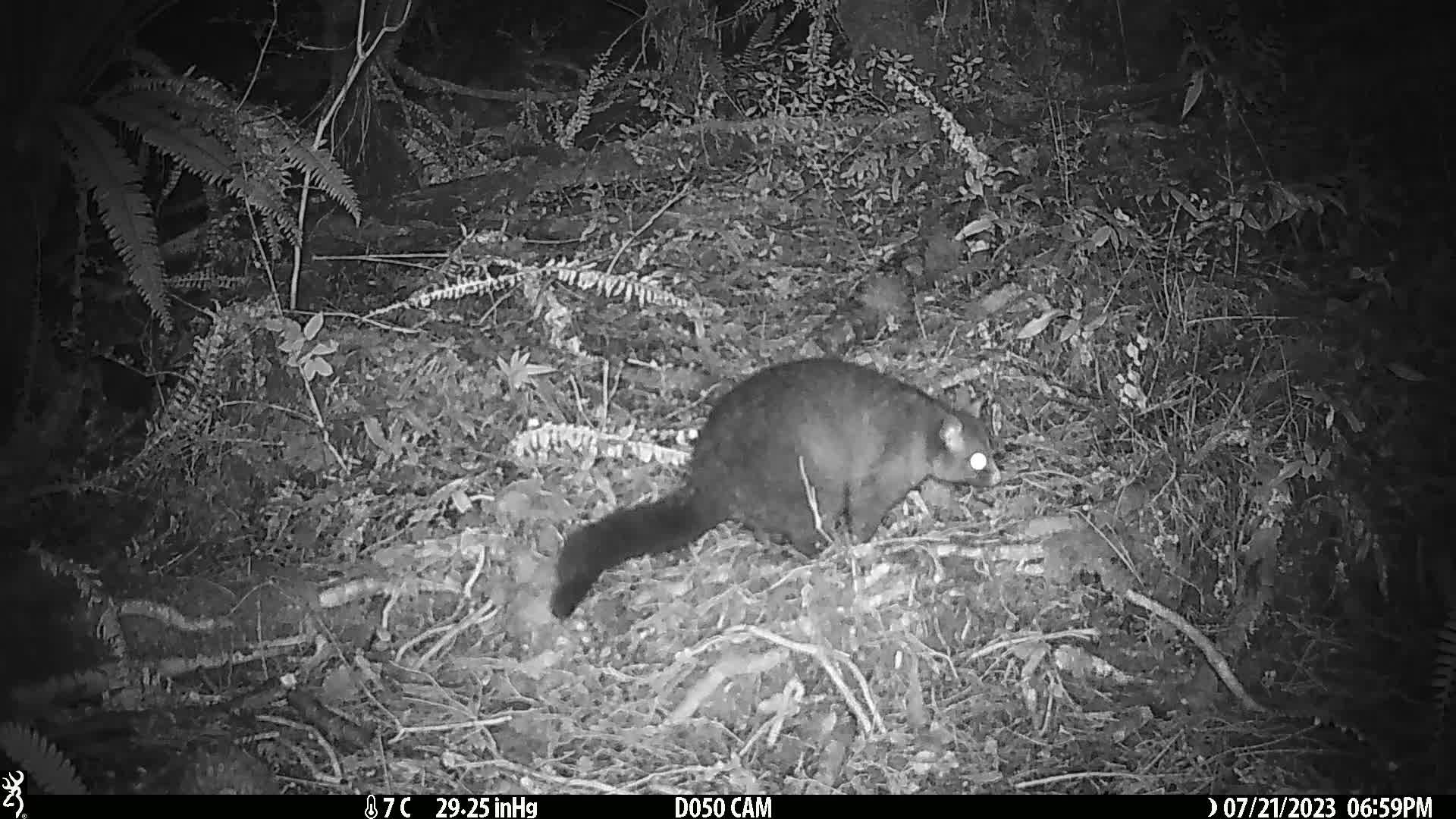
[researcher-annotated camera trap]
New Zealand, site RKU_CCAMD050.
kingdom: Animalia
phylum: Chordata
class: Mammalia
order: Diprotodontia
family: Phalangeridae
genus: Trichosurus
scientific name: Trichosurus vulpecula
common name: common brushtail possum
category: possum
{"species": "possum (common brushtail possum) (Trichosurus vulpecula)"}